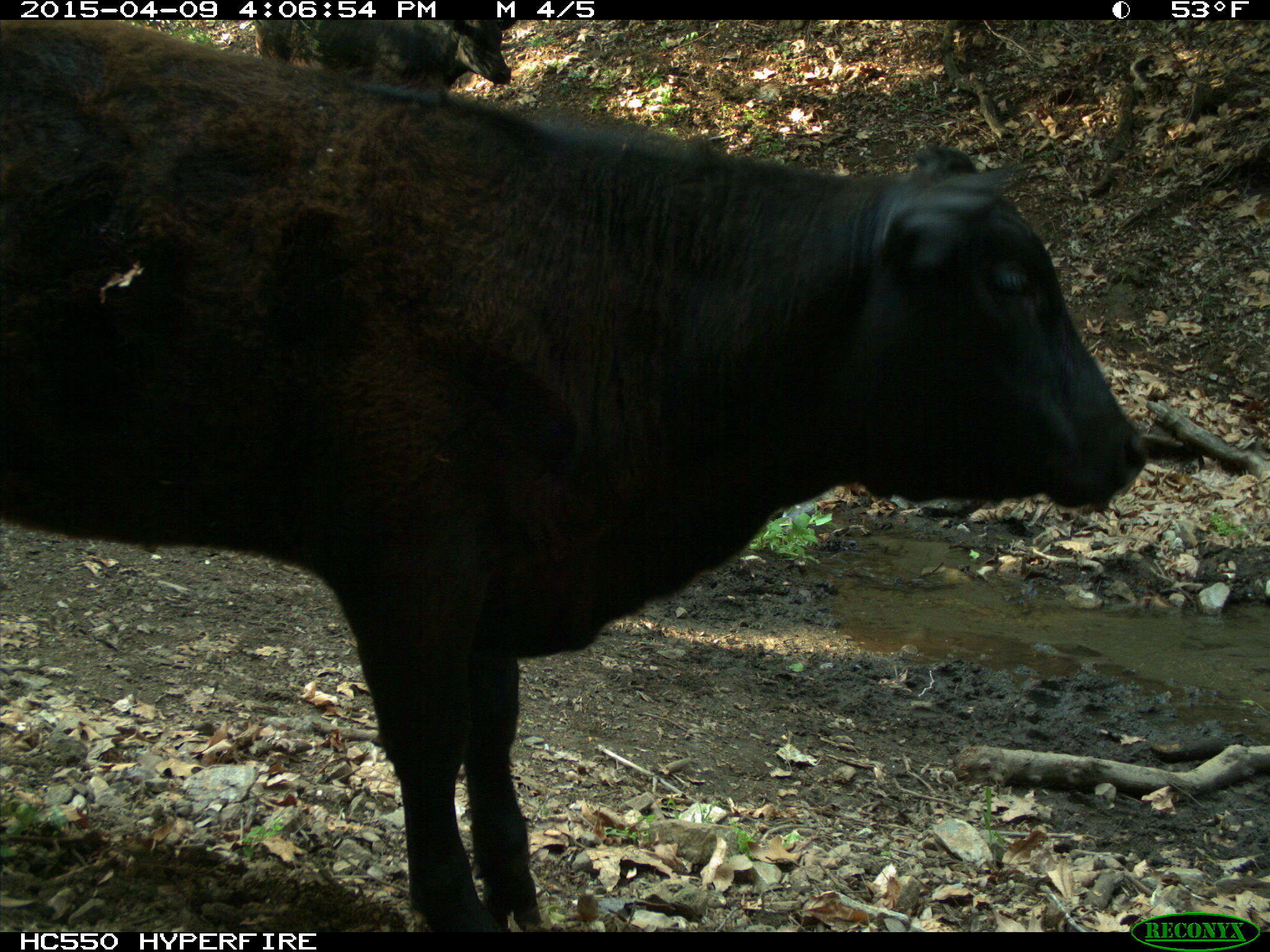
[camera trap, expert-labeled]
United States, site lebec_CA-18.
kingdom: Animalia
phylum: Chordata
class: Mammalia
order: Artiodactyla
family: Bovidae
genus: Bos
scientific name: Bos taurus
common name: domestic cow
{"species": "Bos taurus (domestic cow)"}